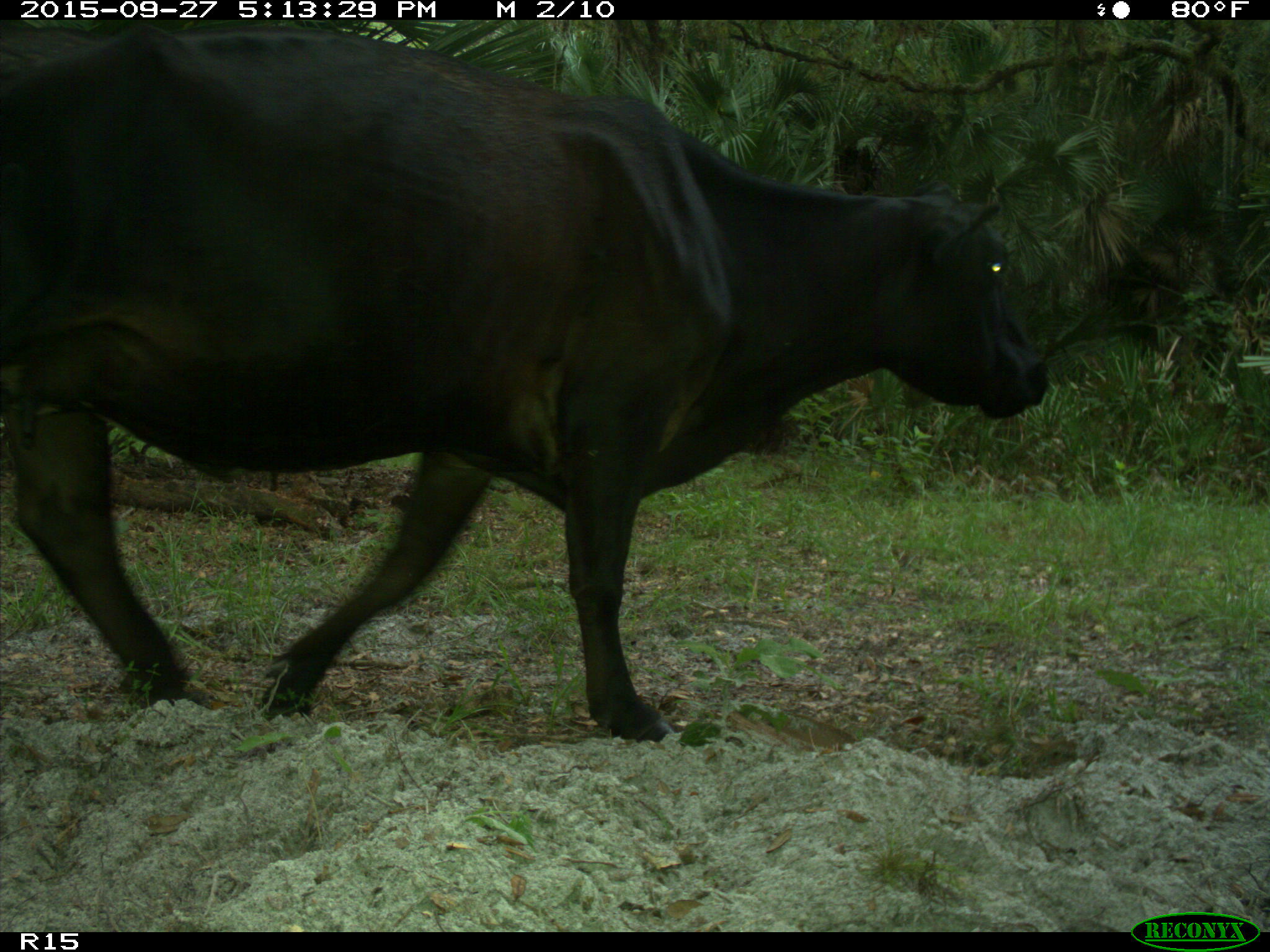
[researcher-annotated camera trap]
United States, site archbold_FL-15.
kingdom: Animalia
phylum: Chordata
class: Mammalia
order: Artiodactyla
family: Bovidae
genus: Bos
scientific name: Bos taurus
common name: domestic cow